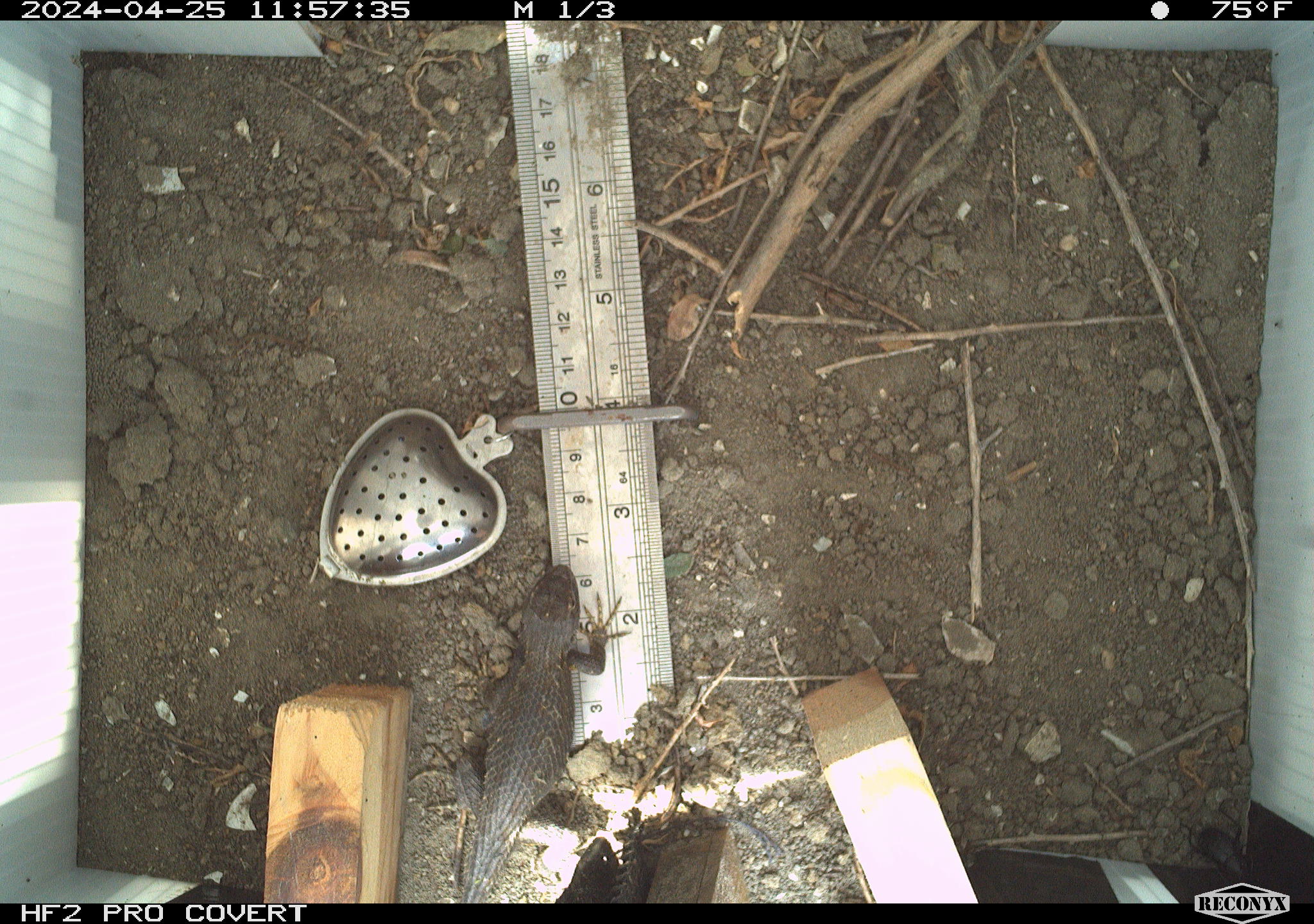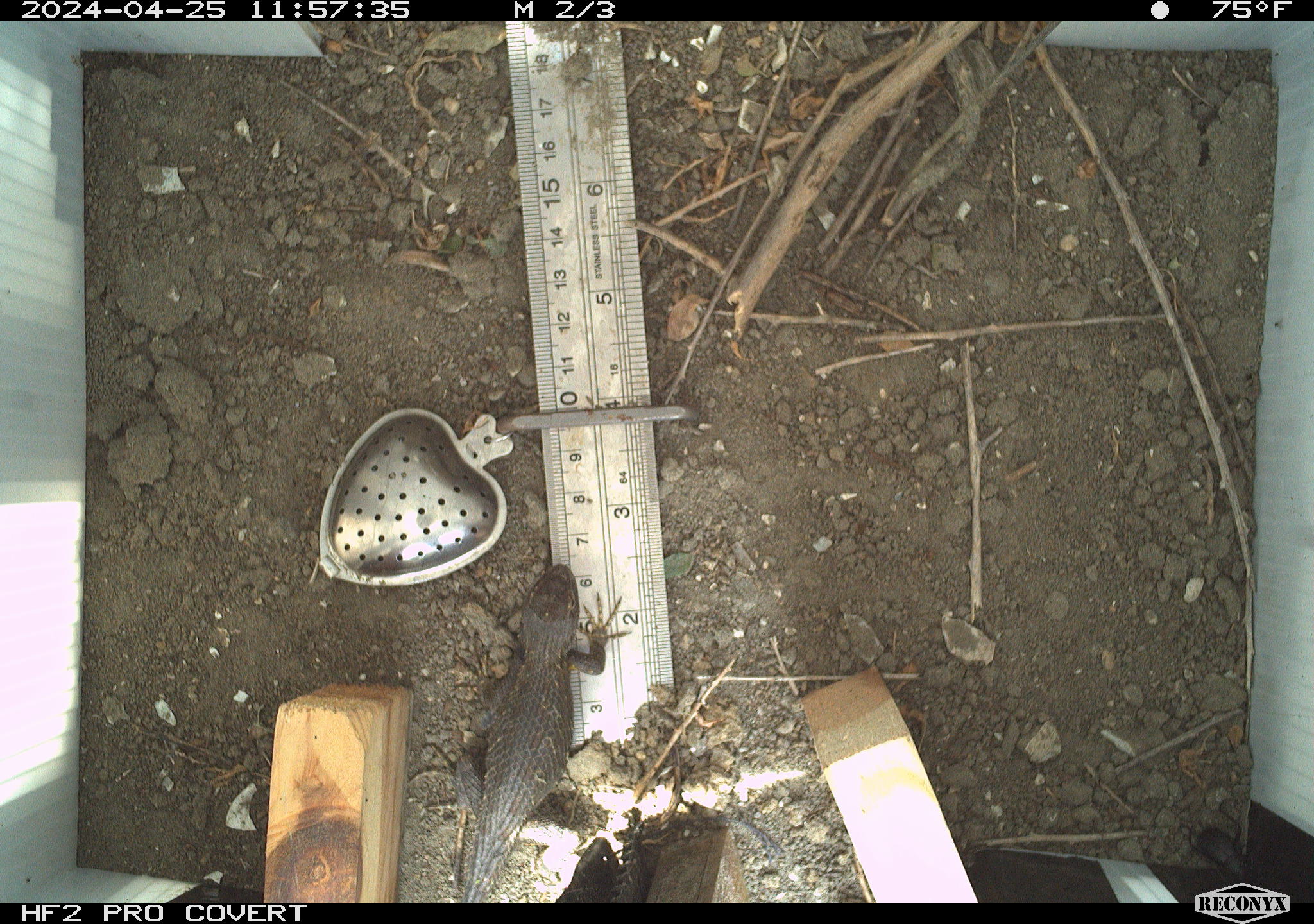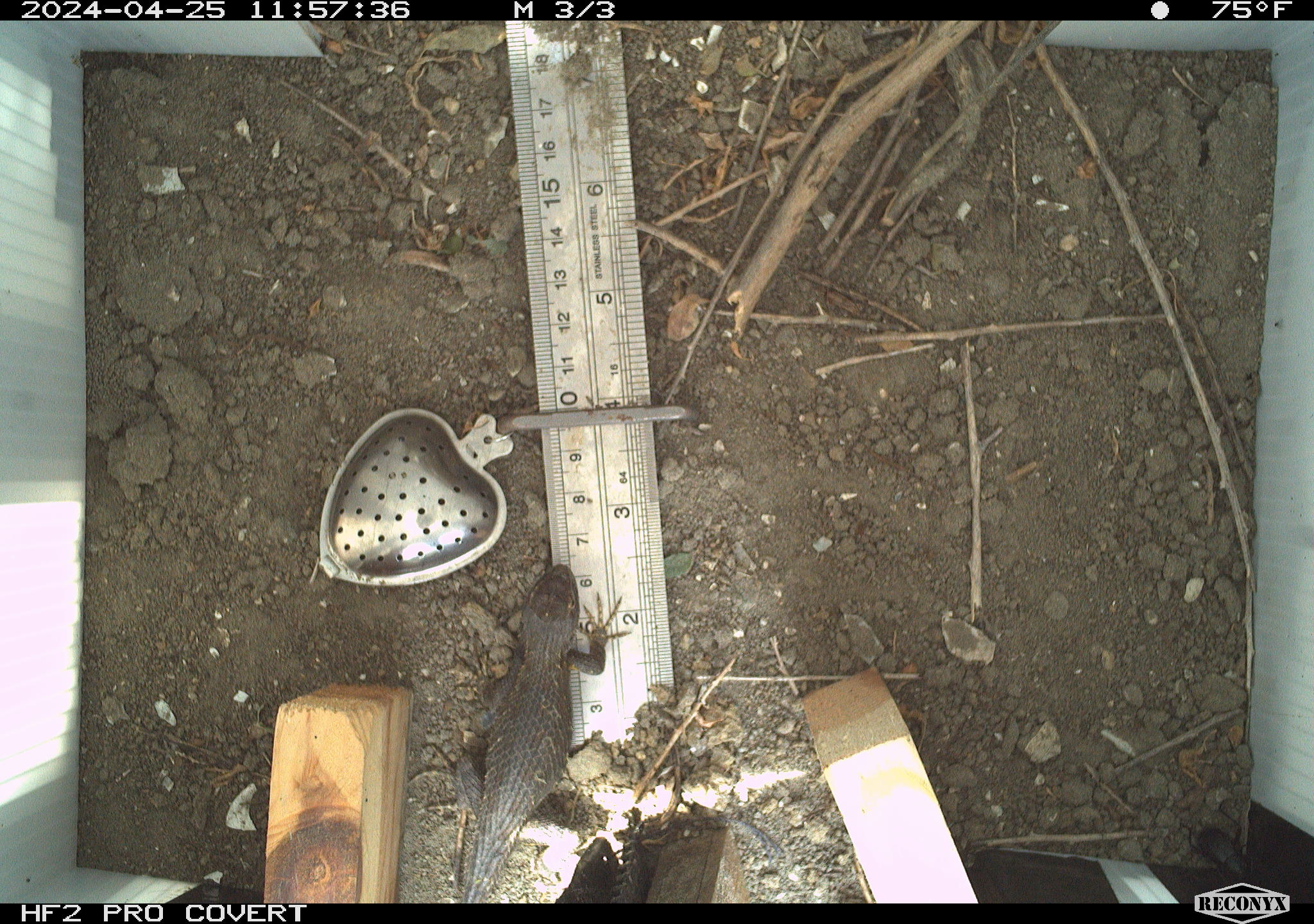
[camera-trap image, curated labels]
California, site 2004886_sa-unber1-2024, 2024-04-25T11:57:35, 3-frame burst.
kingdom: Animalia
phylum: Chordata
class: Reptilia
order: Squamata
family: Phrynosomatidae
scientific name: Phrynosomatidae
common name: phrynosomatid lizards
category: phrynosomatidae family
Phrynosomatidae family (phrynosomatid lizards) (Phrynosomatidae).